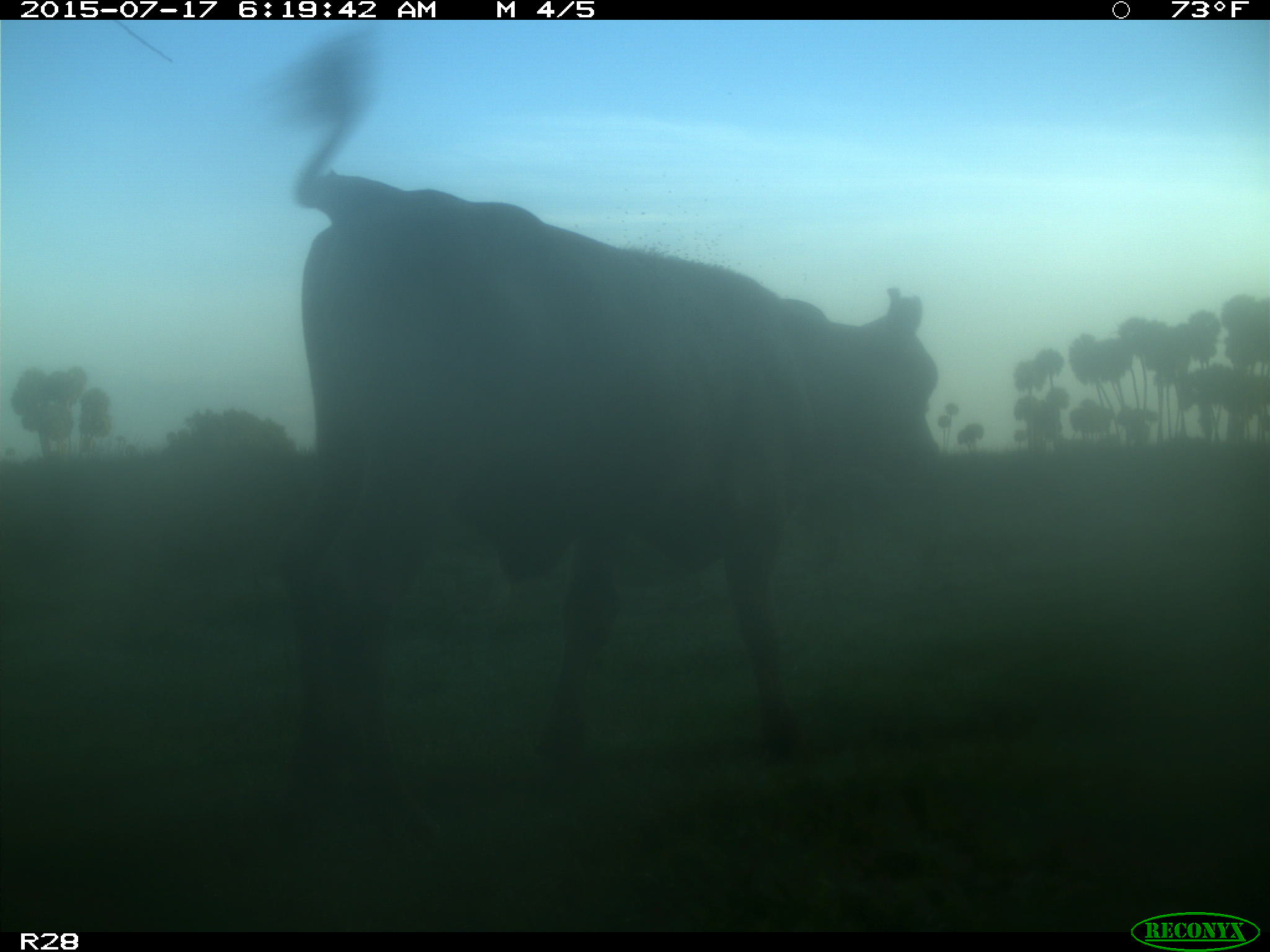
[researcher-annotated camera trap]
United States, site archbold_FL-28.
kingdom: Animalia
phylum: Chordata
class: Mammalia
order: Artiodactyla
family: Bovidae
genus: Bos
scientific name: Bos taurus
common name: domestic cow